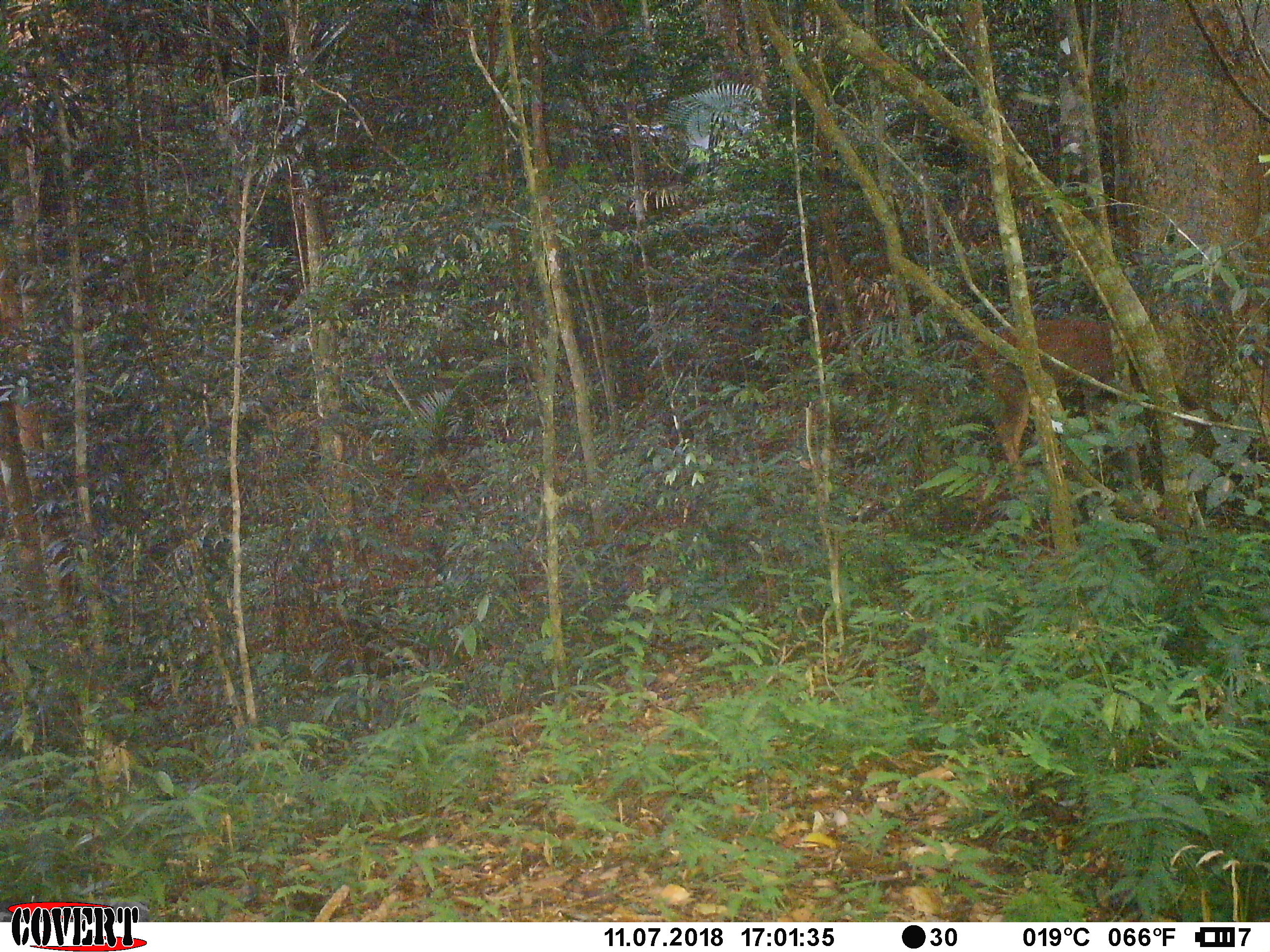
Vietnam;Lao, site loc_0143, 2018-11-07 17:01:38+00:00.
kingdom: Animalia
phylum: Chordata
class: Mammalia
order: Artiodactyla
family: Cervidae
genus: Rusa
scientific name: Rusa unicolor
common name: sambar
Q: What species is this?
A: Sambar (Rusa unicolor).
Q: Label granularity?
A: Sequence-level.